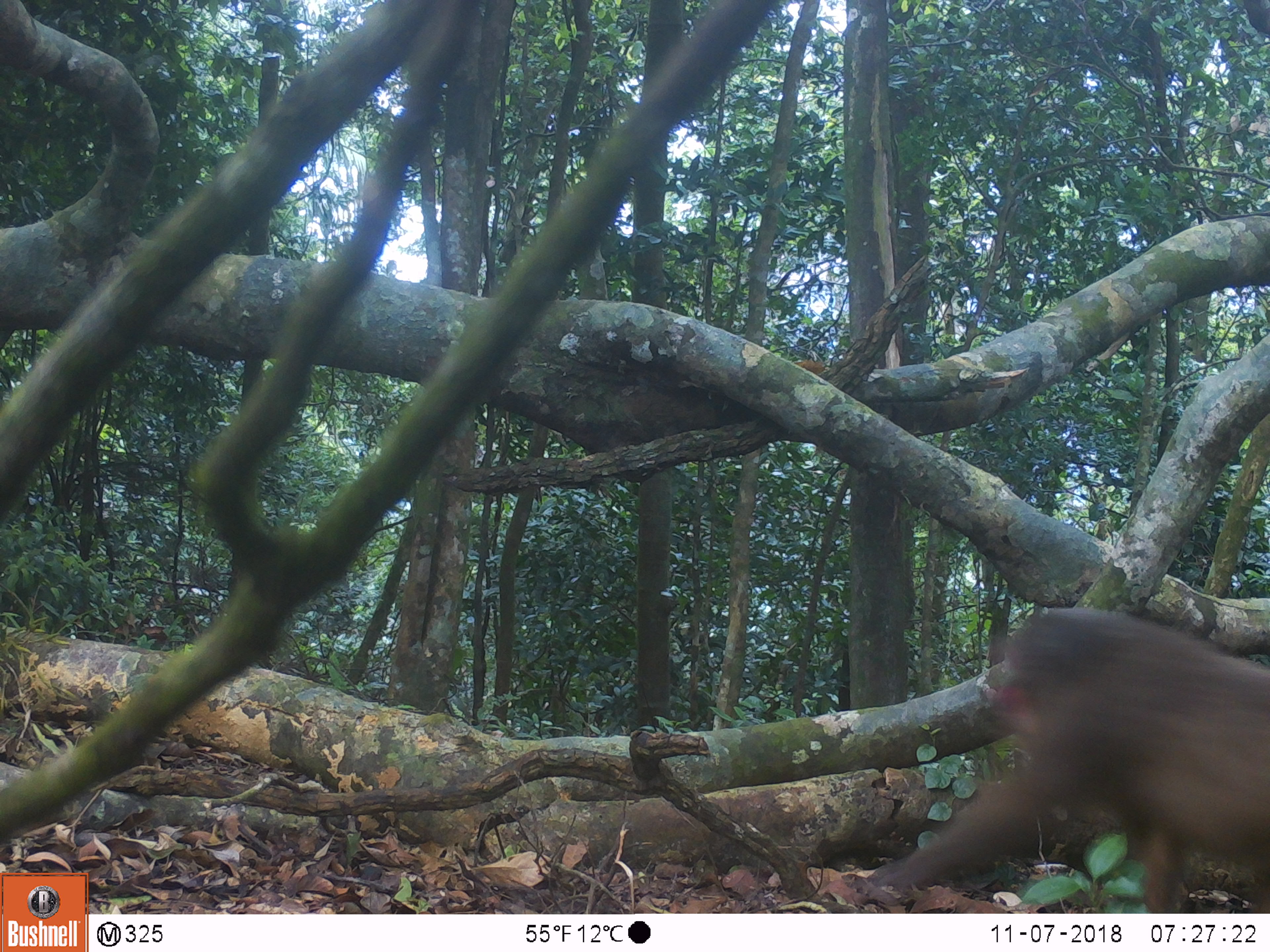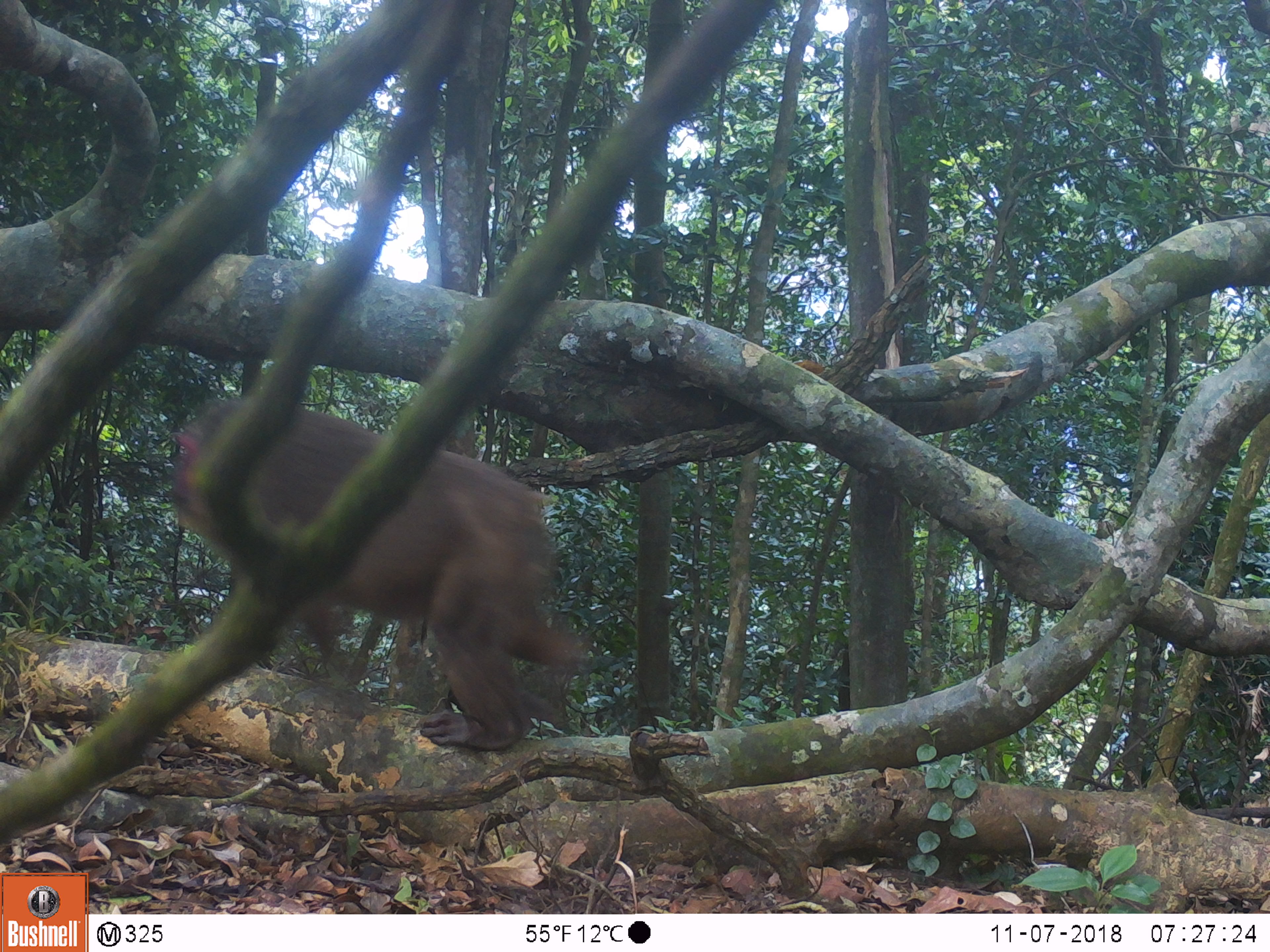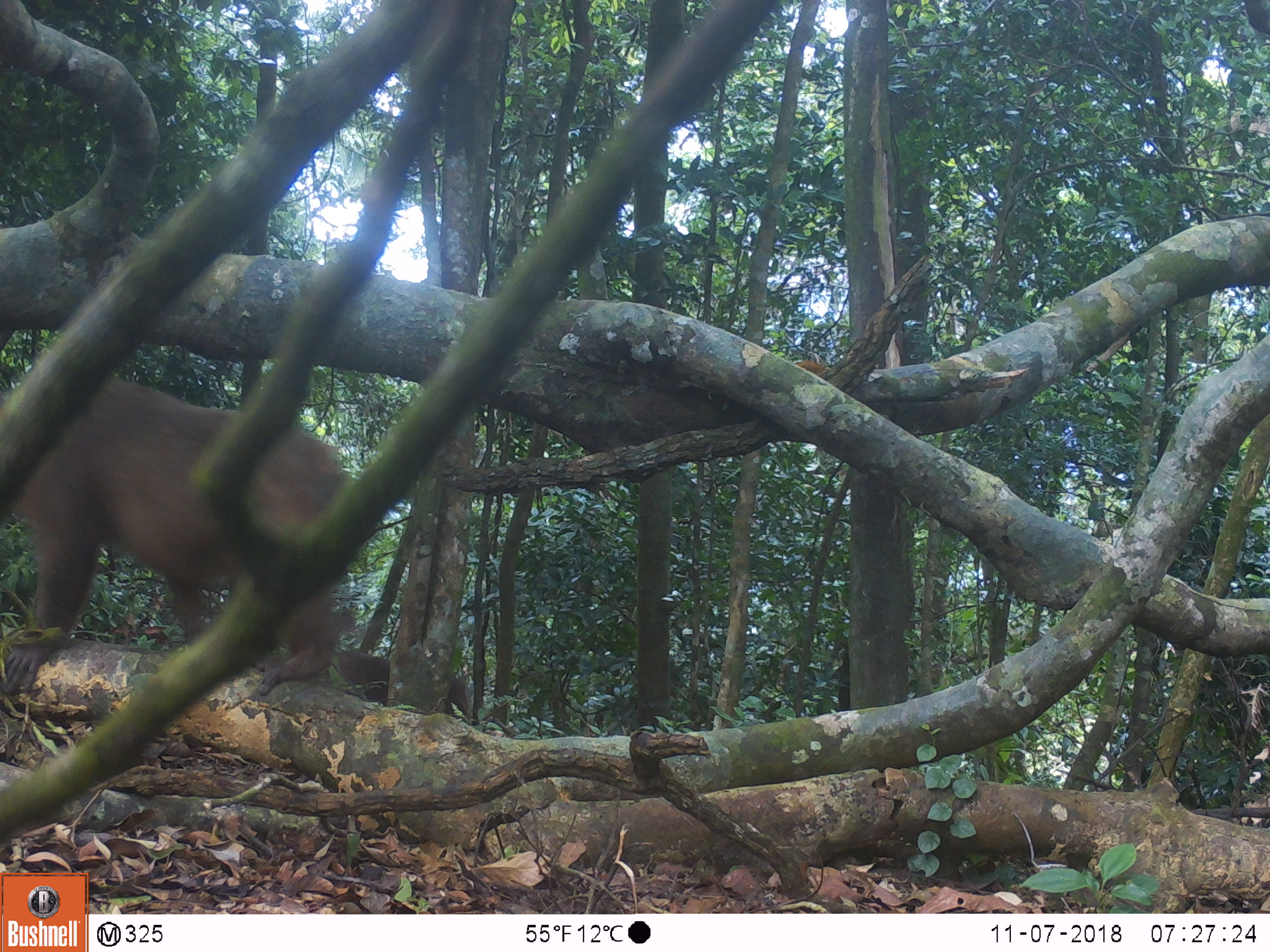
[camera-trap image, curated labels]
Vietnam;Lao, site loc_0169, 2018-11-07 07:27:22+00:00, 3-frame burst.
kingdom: Animalia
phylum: Chordata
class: Mammalia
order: Primates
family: Cercopithecidae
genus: Macaca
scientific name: Macaca arctoides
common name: stump-tailed macaque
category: stump tailed macaque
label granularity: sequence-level